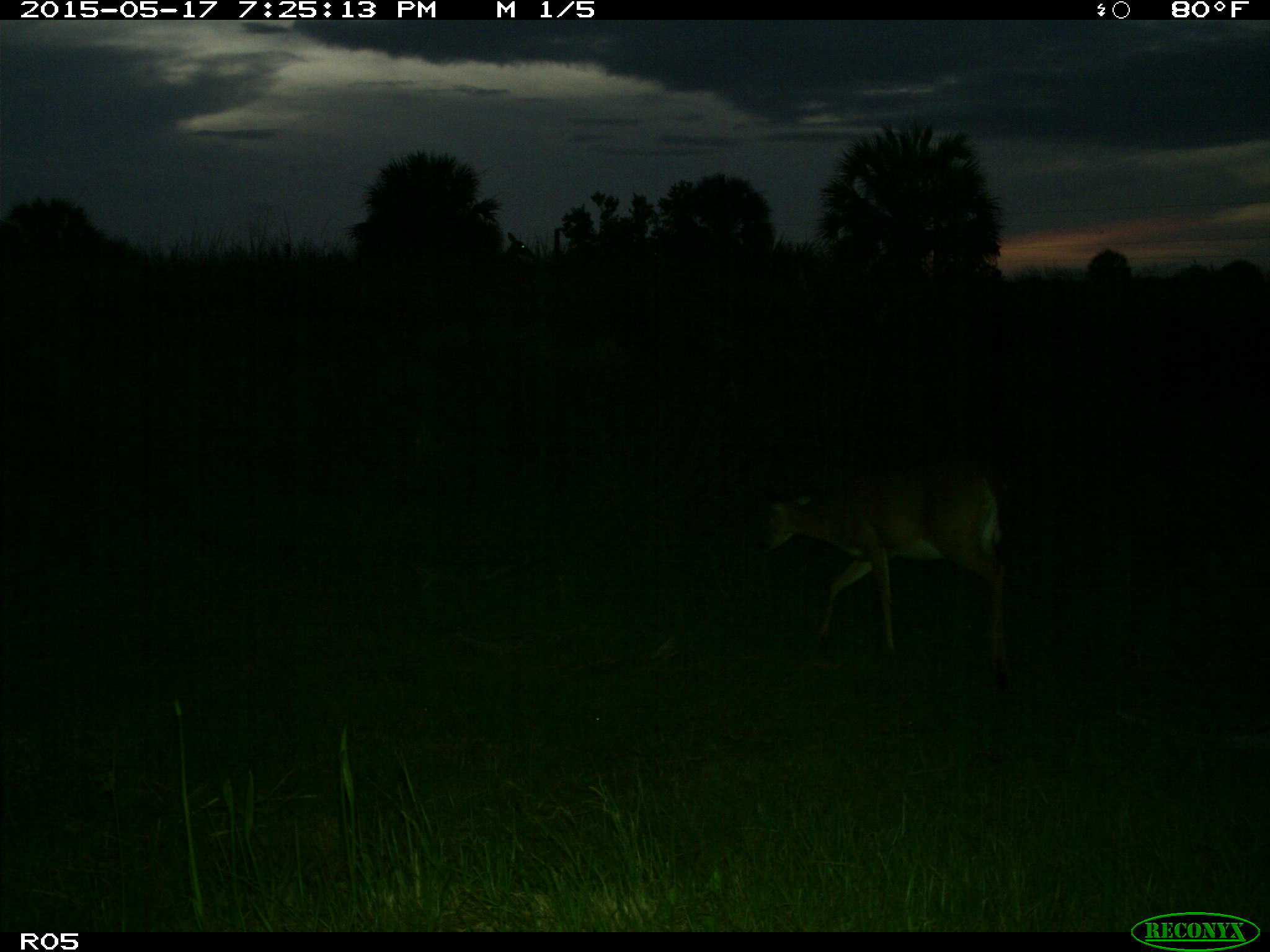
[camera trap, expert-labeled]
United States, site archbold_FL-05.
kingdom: Animalia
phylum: Chordata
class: Mammalia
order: Artiodactyla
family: Cervidae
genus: Odocoileus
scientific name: Odocoileus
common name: deer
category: unidentified deer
Unidentified deer (deer) (Odocoileus).